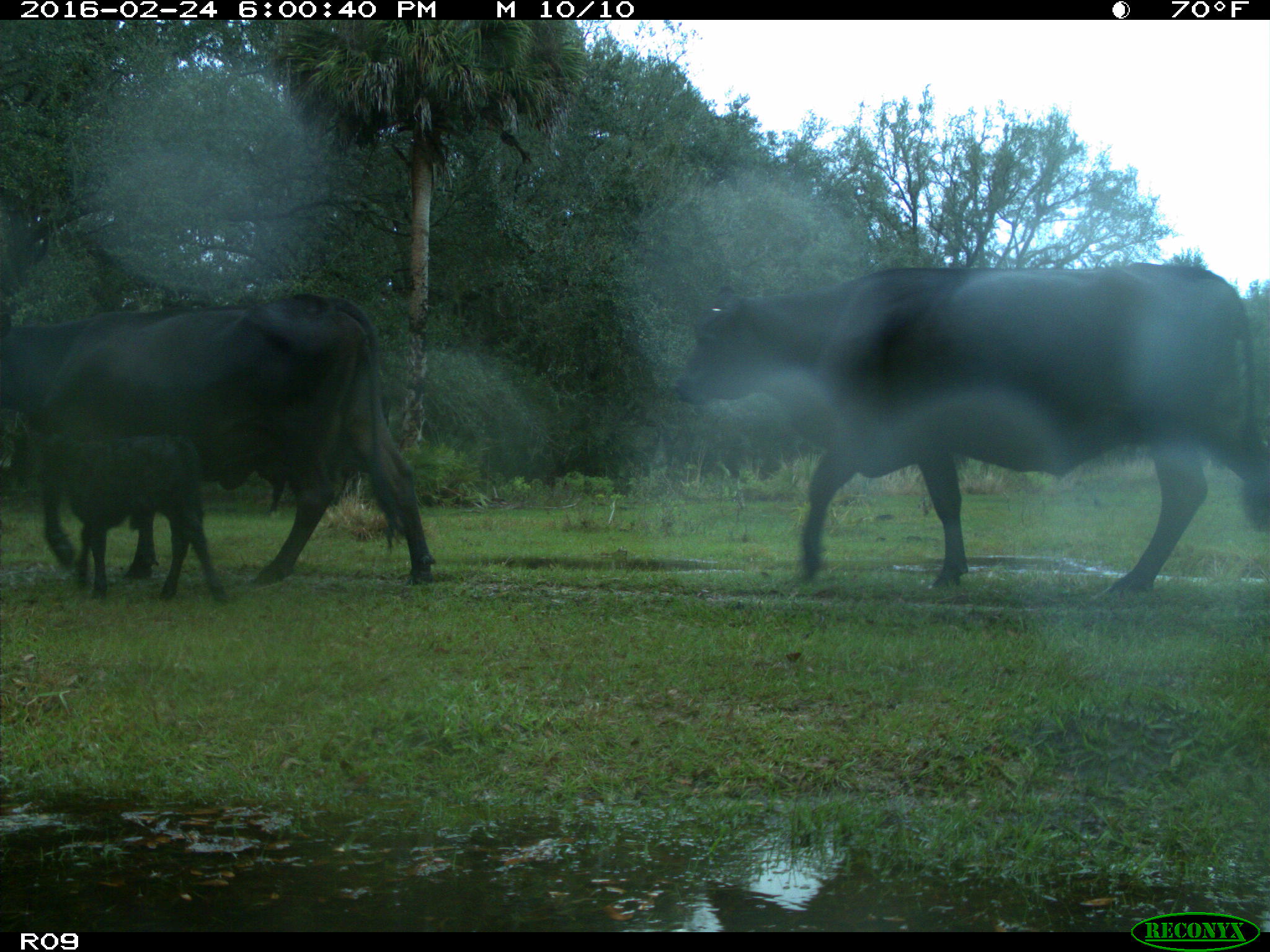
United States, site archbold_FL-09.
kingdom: Animalia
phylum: Chordata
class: Mammalia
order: Artiodactyla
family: Bovidae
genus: Bos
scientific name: Bos taurus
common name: domestic cow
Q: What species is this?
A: Bos taurus (domestic cow).